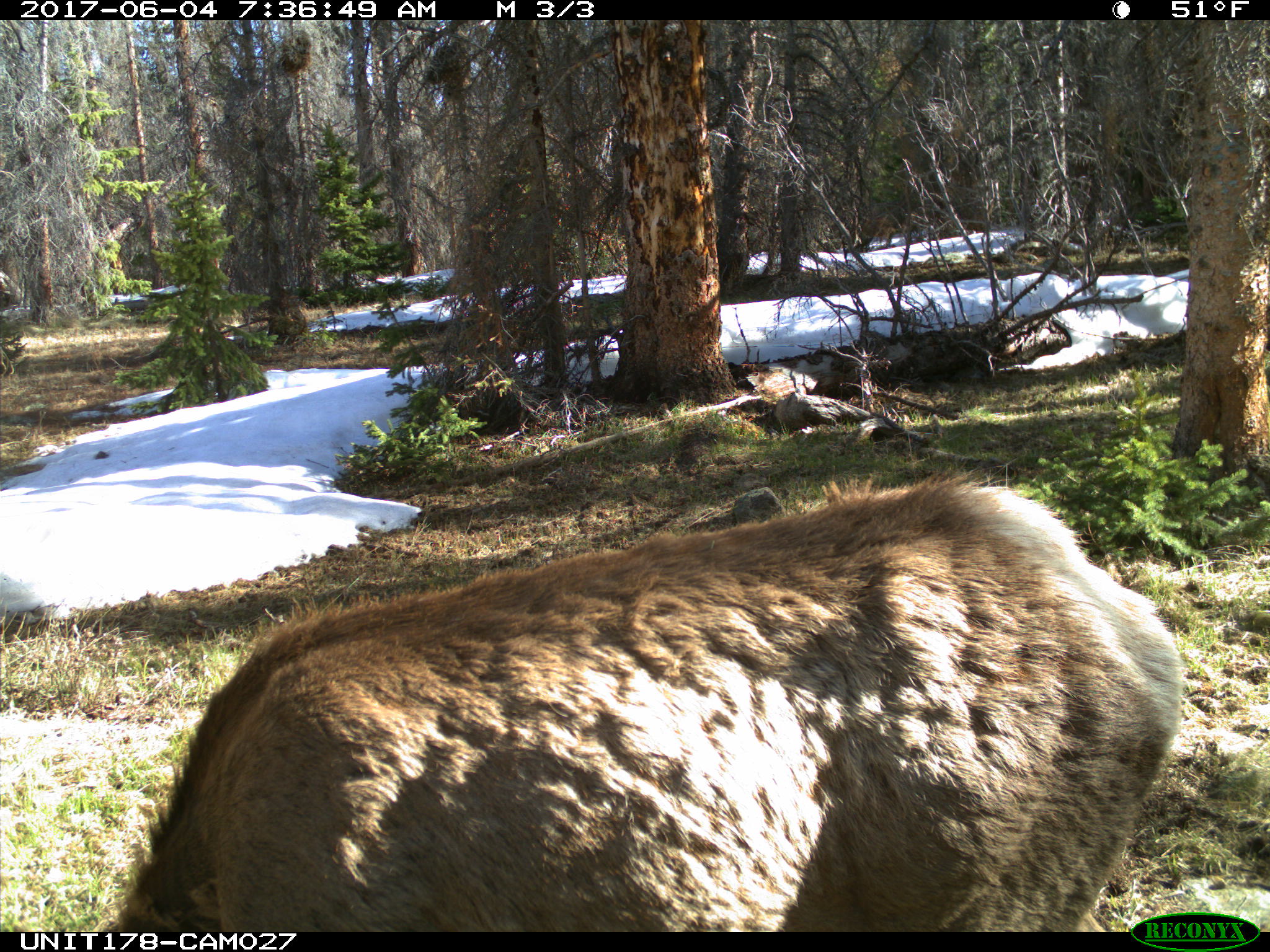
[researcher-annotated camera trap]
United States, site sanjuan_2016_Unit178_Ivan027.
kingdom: Animalia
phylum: Chordata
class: Mammalia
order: Artiodactyla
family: Cervidae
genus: Cervus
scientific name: Cervus elaphus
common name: red deer